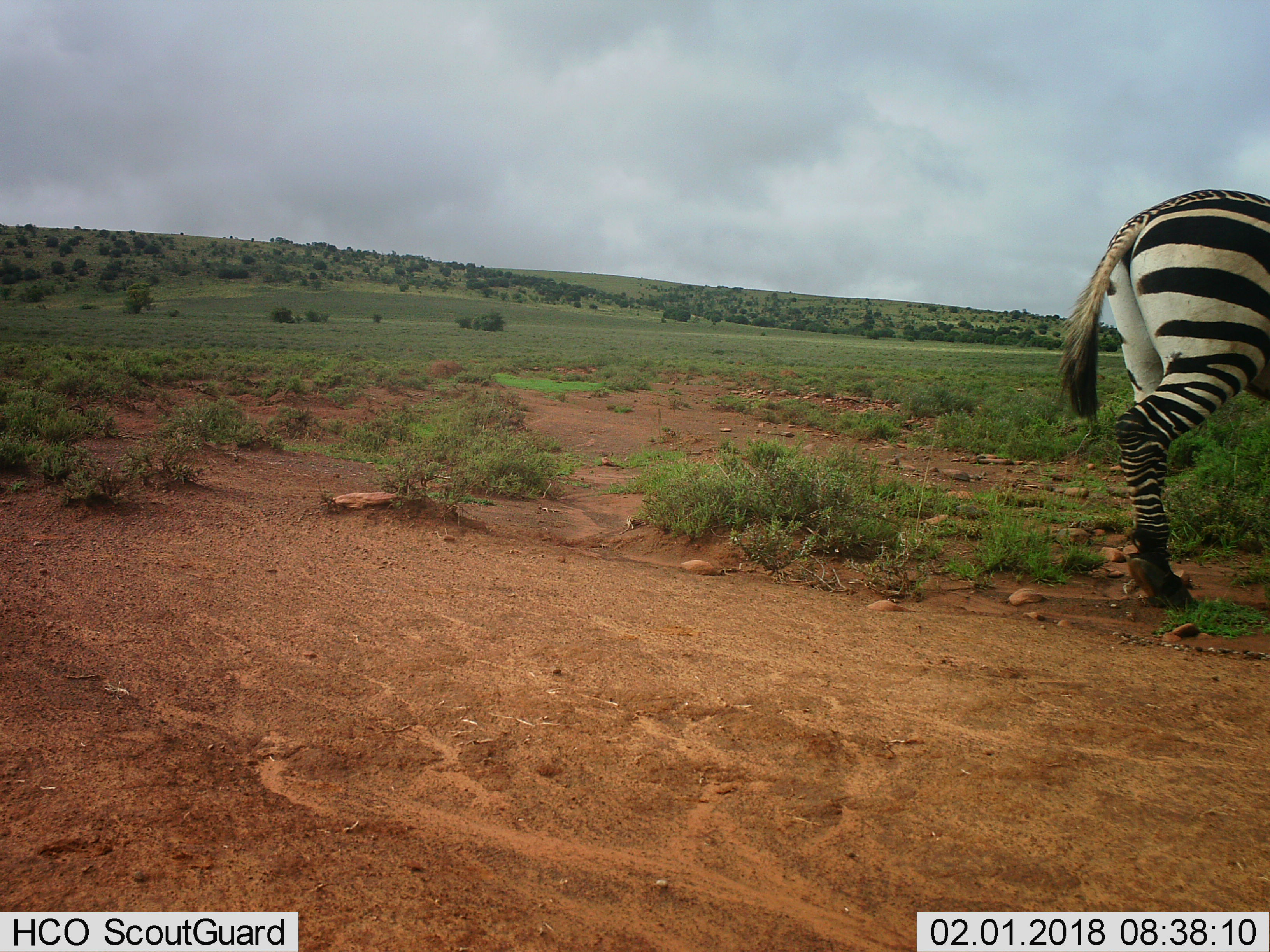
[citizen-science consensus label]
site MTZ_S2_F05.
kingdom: Animalia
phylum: Chordata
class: Mammalia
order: Perissodactyla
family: Equidae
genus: Equus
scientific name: Equus zebra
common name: mountain zebra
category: zebramountain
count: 1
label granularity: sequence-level